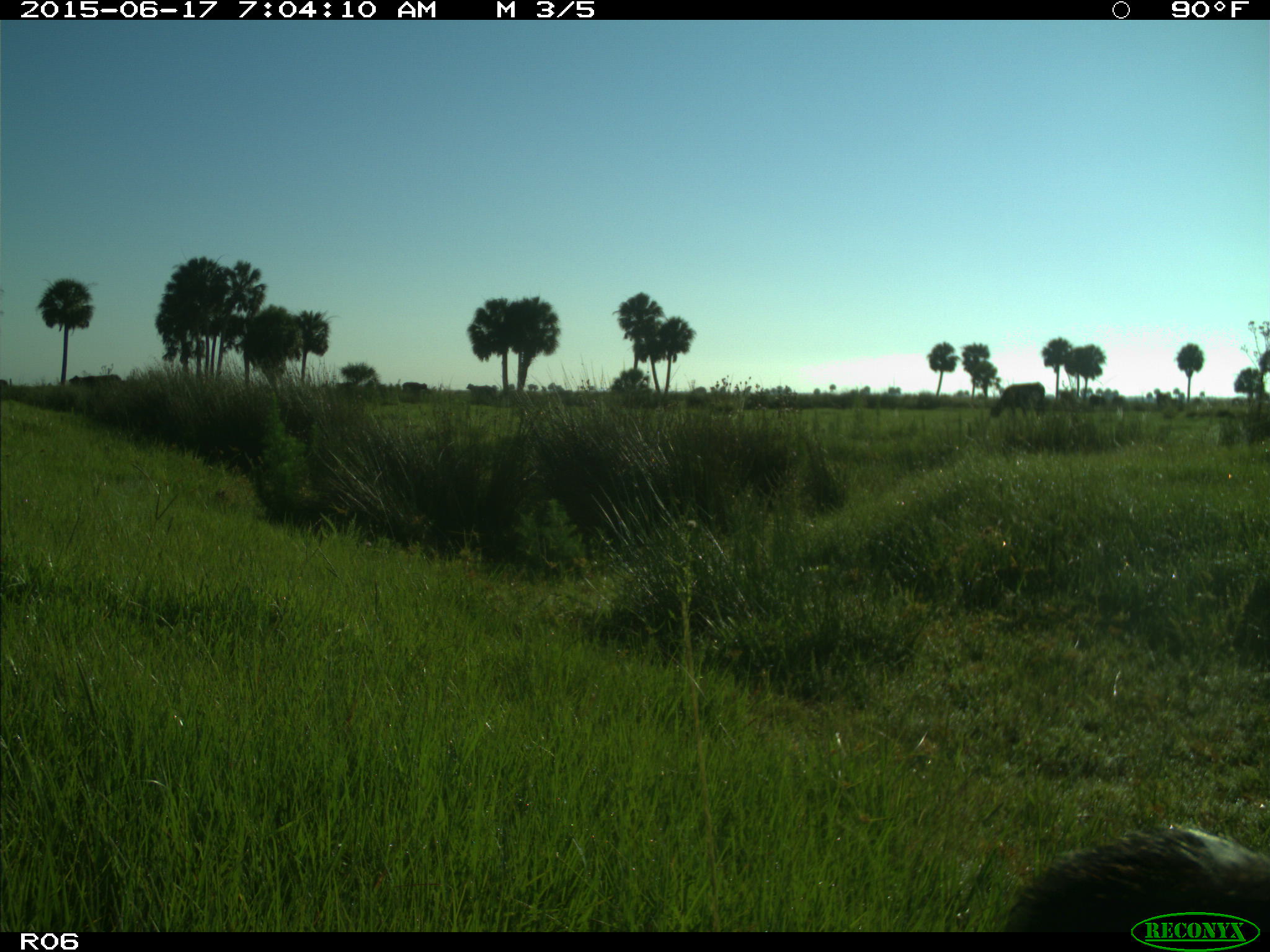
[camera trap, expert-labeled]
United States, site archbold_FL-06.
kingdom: Animalia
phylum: Chordata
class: Mammalia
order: Artiodactyla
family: Bovidae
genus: Bos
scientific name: Bos taurus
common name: domestic cow